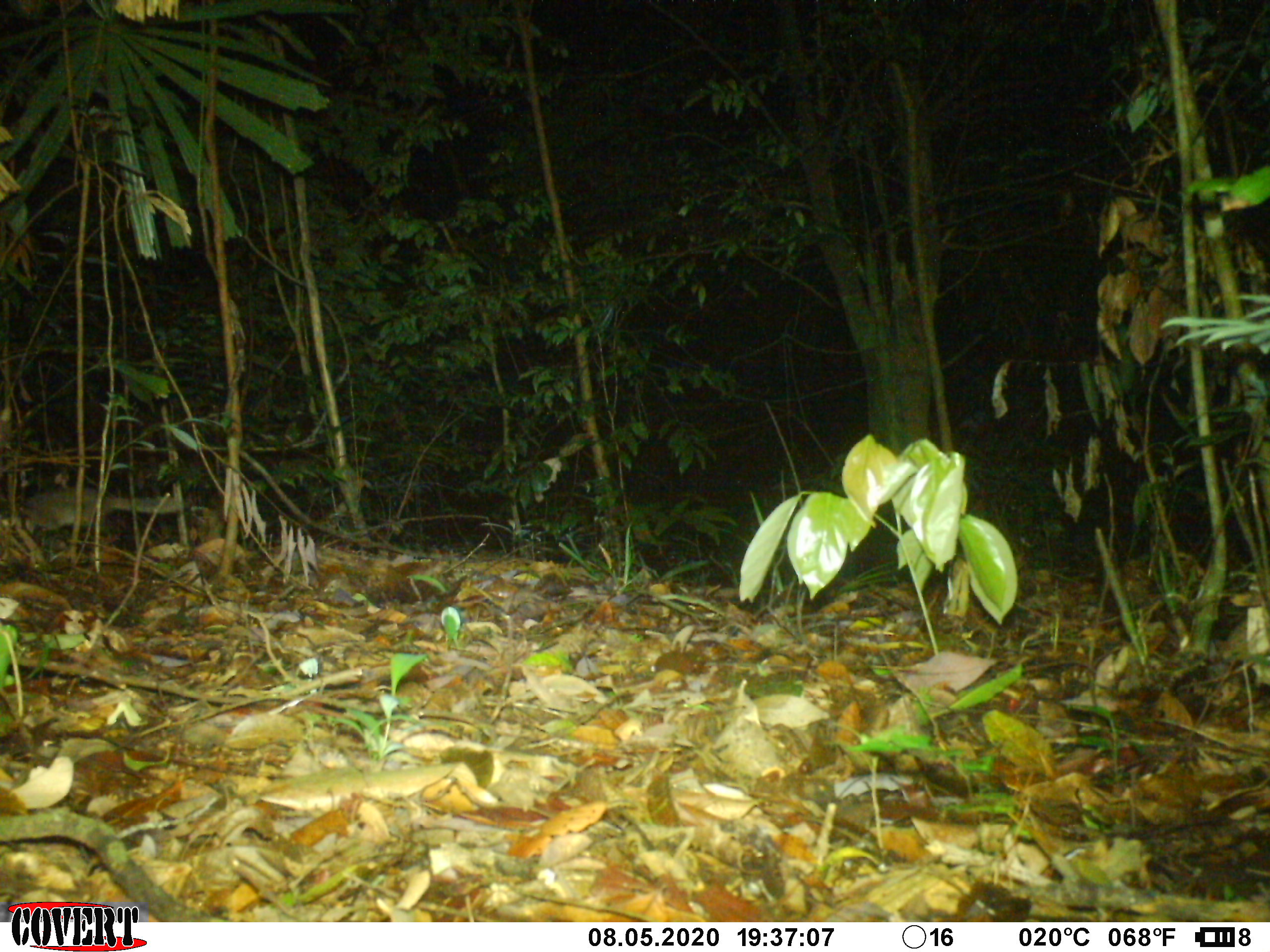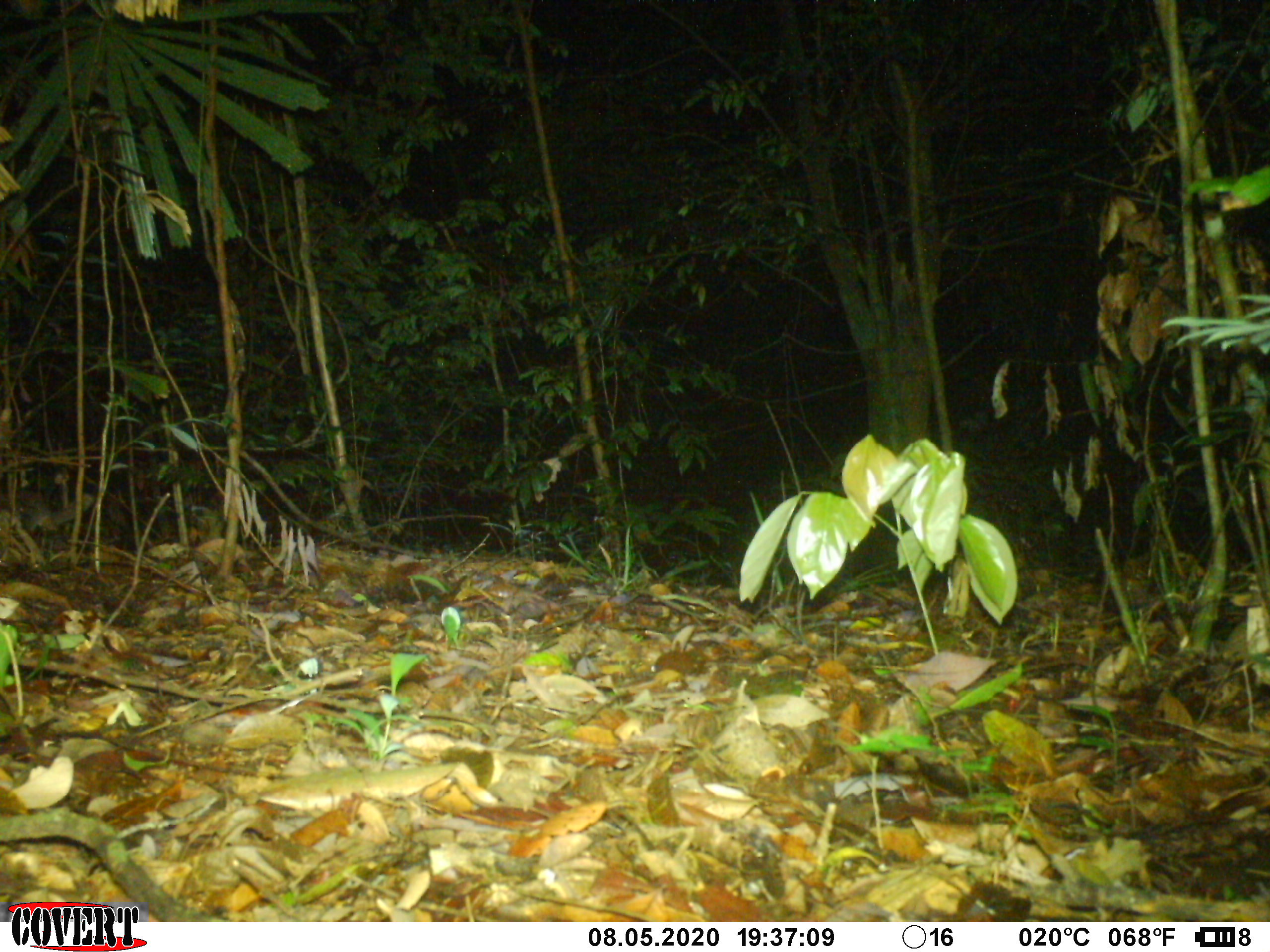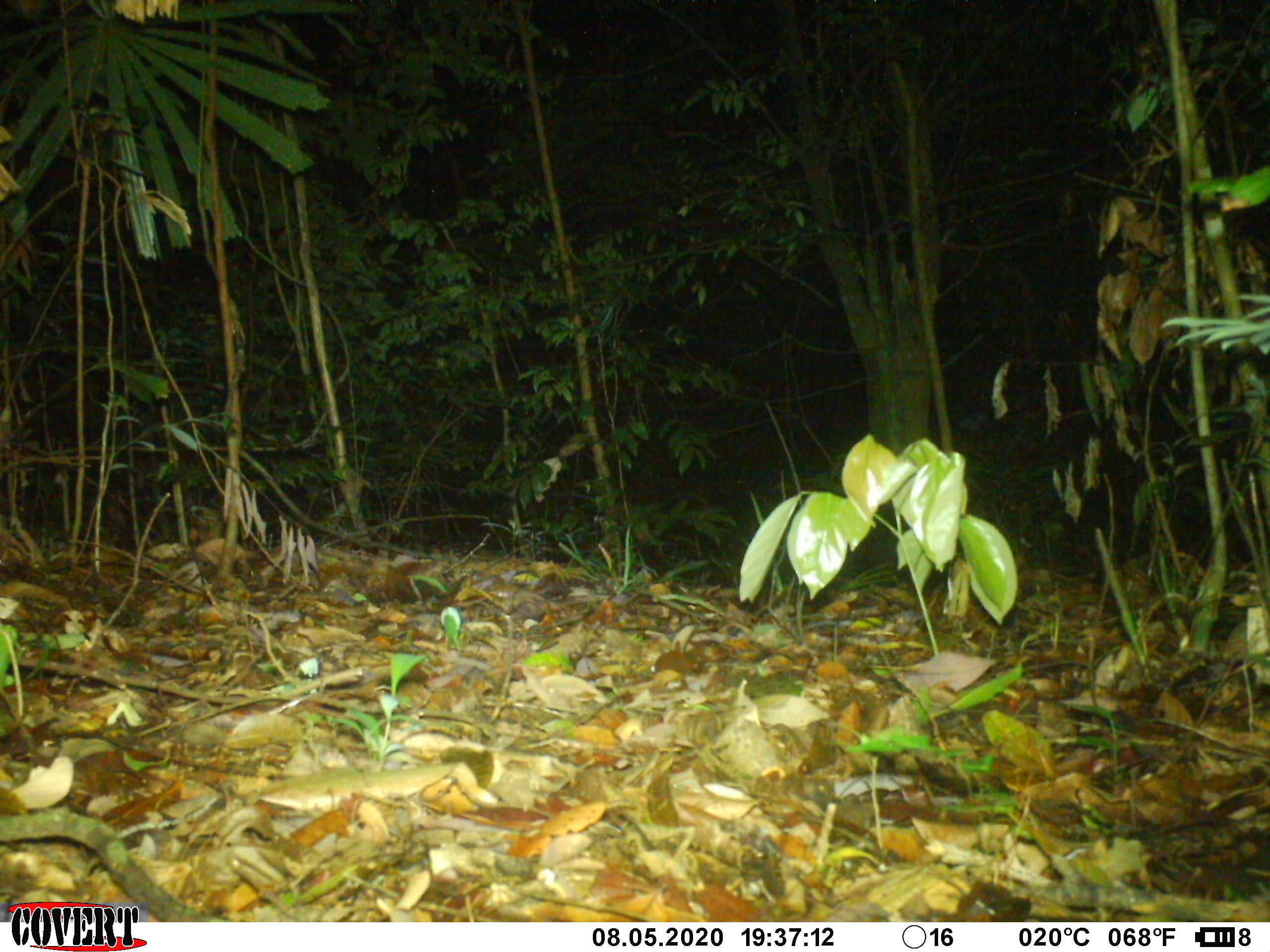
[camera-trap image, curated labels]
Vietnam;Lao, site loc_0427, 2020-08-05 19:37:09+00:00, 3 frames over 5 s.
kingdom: Animalia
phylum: Chordata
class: Mammalia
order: Carnivora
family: Mustelidae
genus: Melogale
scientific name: Melogale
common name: ferret badger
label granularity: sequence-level